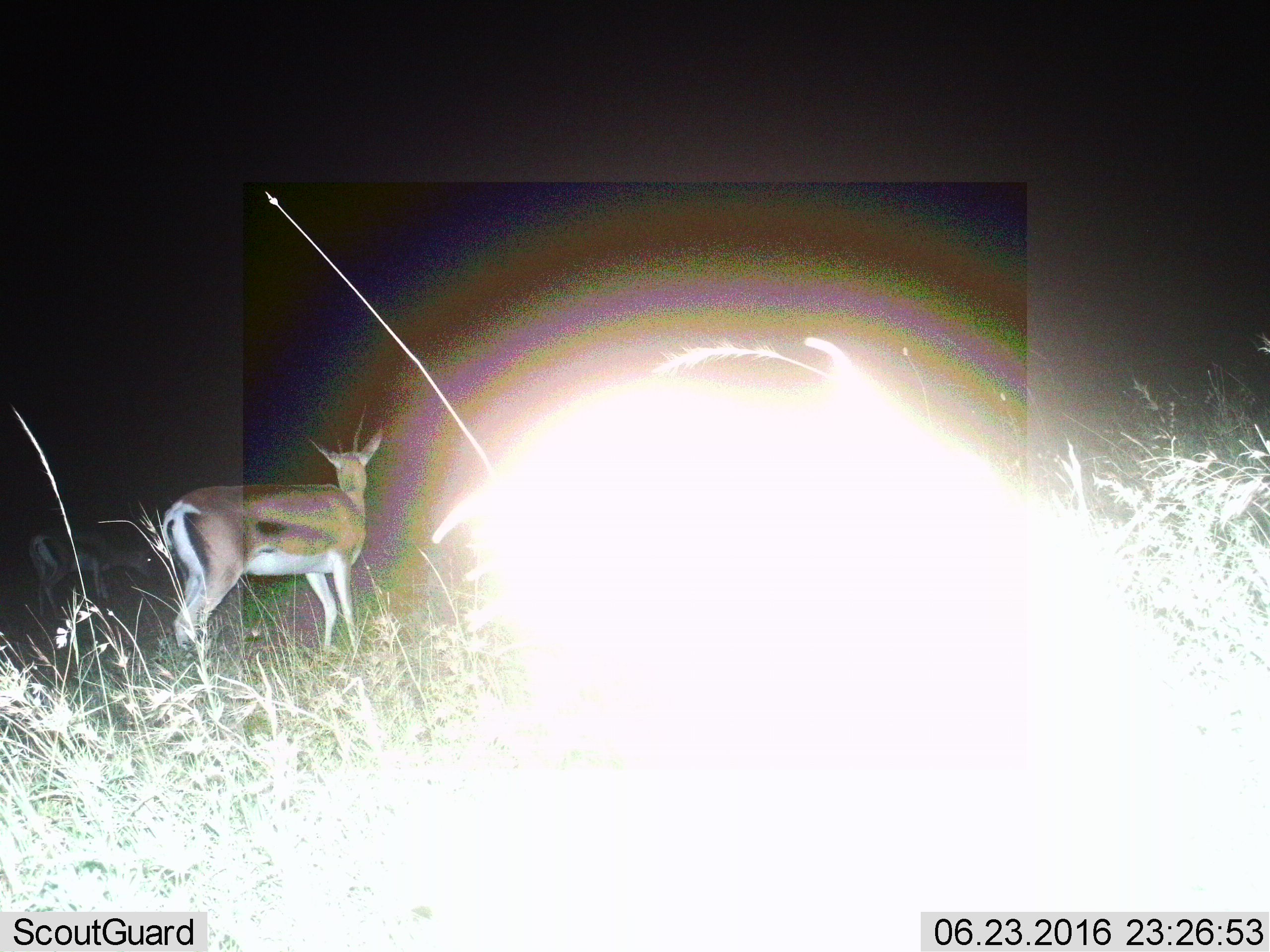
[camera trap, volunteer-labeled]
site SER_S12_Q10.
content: unidentified animal